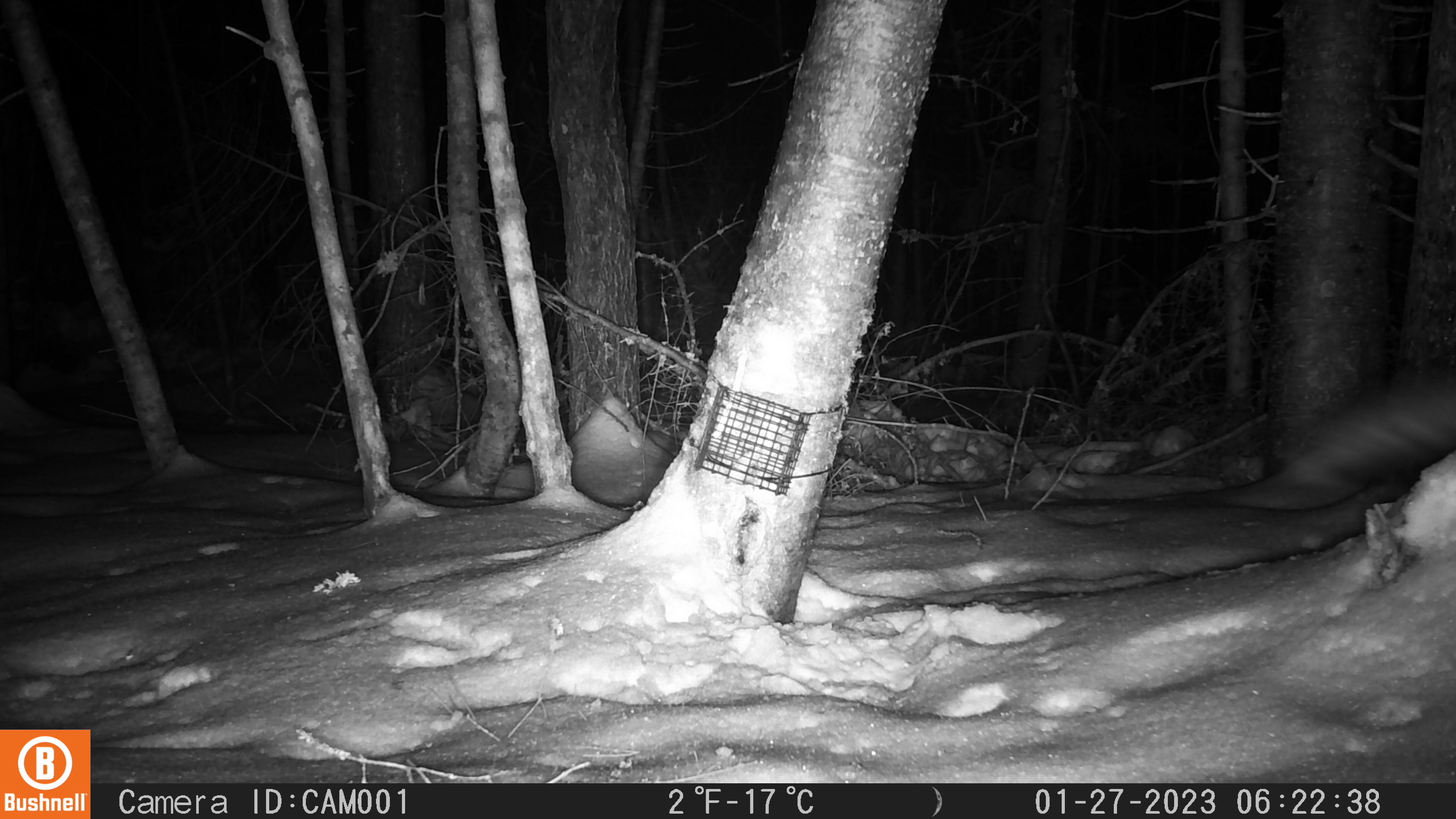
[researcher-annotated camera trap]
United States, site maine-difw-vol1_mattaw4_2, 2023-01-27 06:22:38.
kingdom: Animalia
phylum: Chordata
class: Mammalia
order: Carnivora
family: Canidae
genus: Vulpes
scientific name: Vulpes vulpes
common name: red fox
Red fox (Vulpes vulpes).